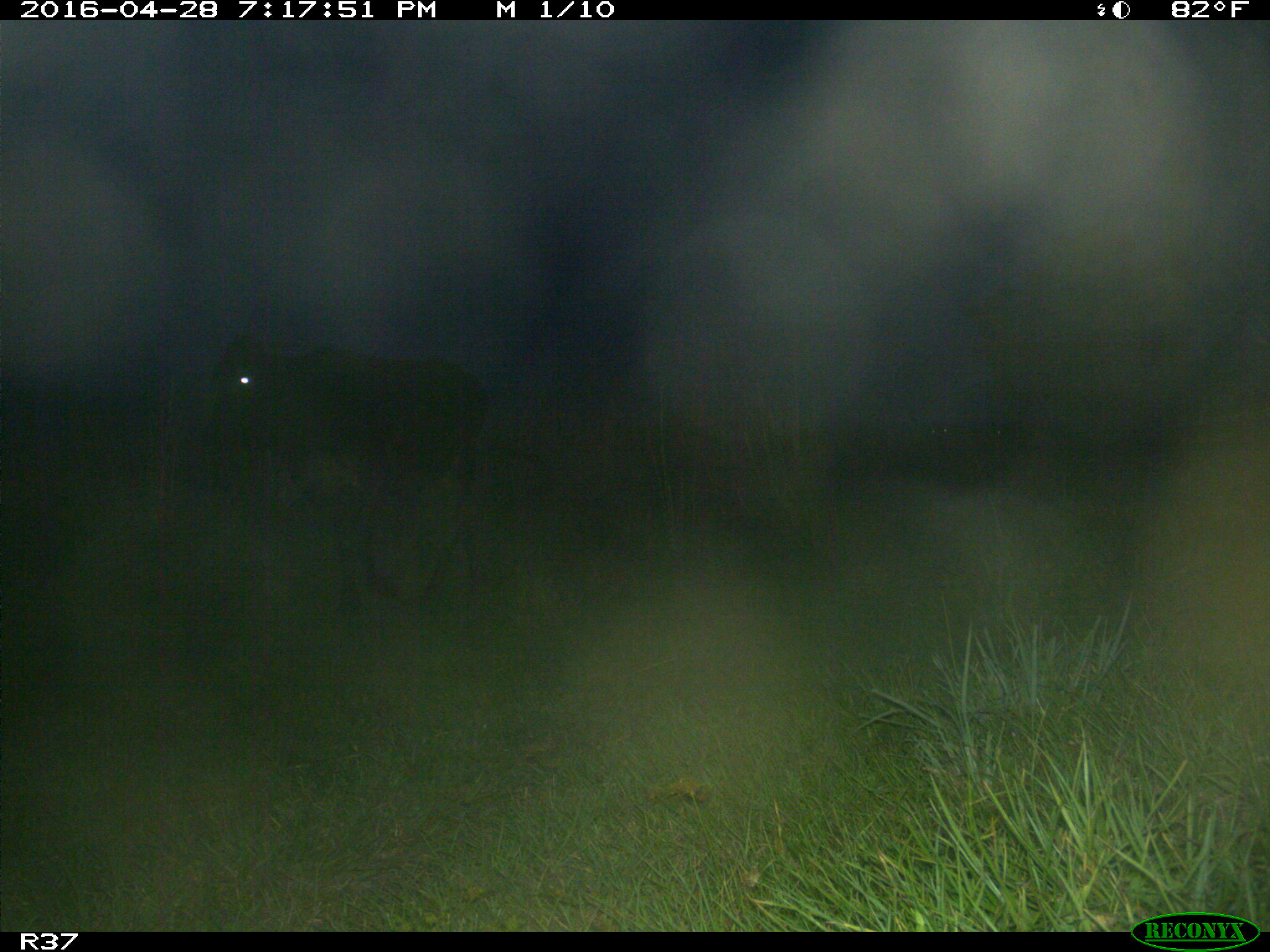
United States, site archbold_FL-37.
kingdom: Animalia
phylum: Chordata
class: Mammalia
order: Artiodactyla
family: Bovidae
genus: Bos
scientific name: Bos taurus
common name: domestic cow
Bos taurus (domestic cow).